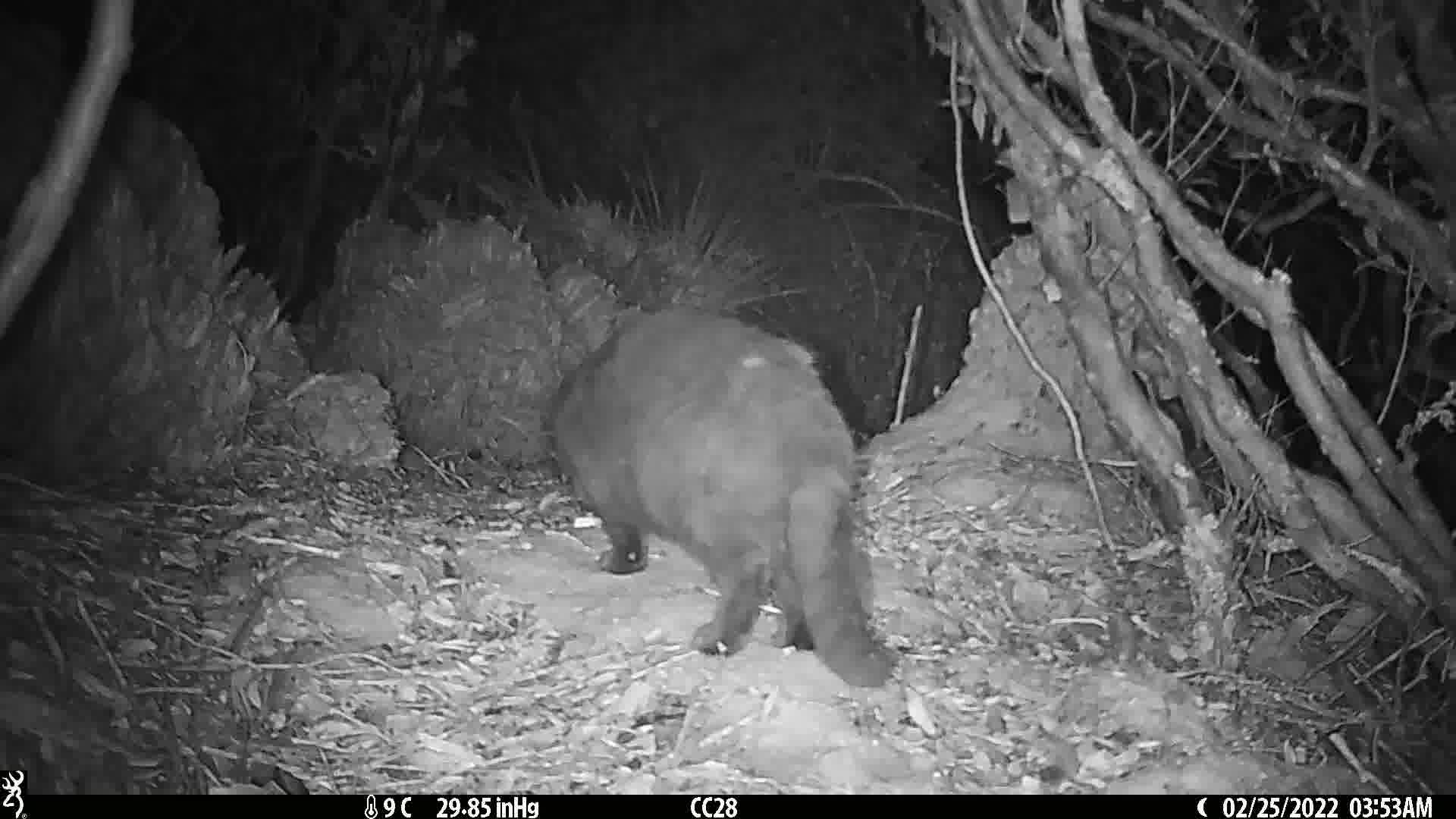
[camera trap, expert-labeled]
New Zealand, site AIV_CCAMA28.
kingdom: Animalia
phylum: Chordata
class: Mammalia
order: Carnivora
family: Felidae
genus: Felis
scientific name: Felis catus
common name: domestic cat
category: cat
Cat (domestic cat) (Felis catus).